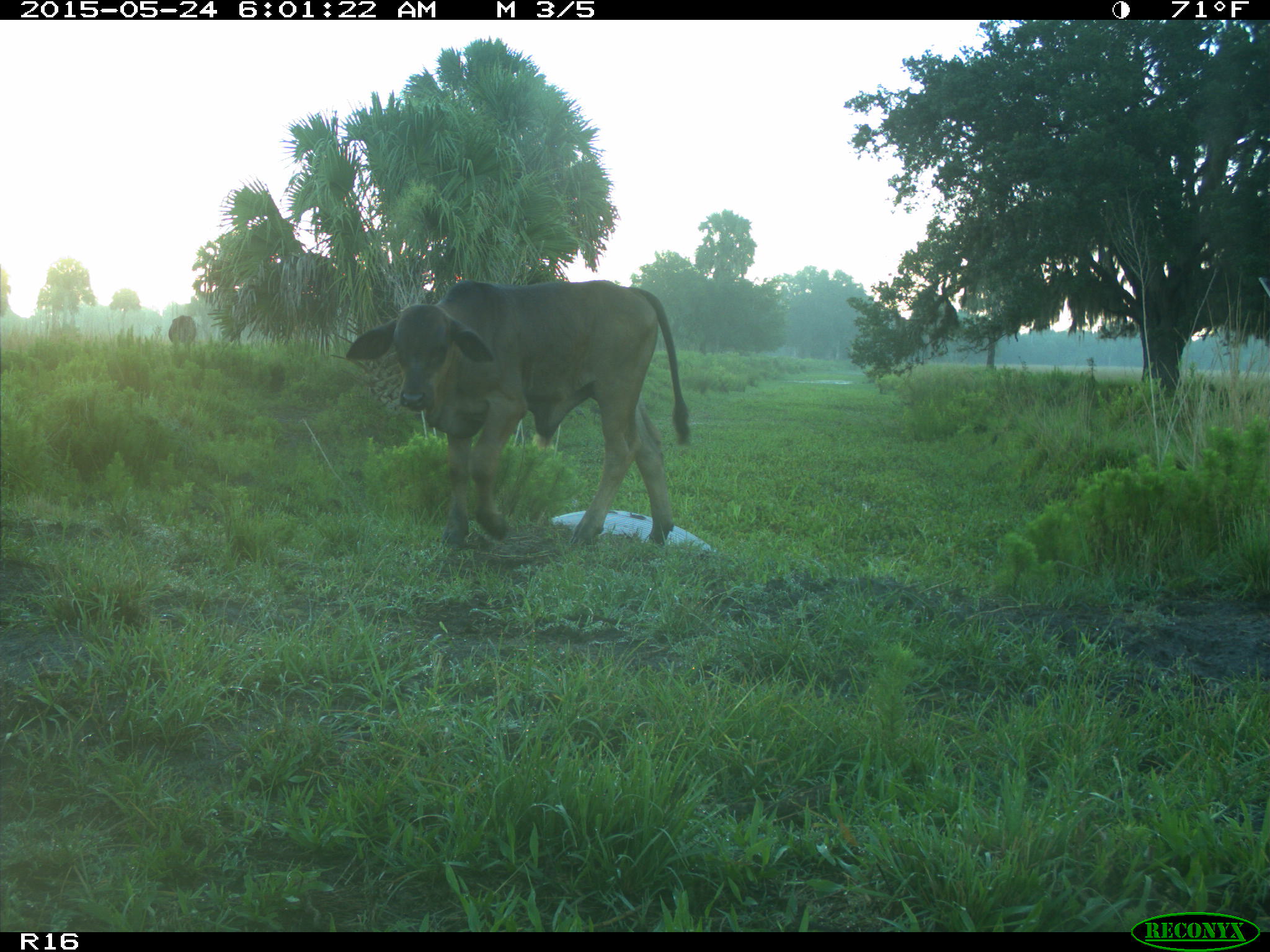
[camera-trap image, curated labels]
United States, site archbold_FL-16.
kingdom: Animalia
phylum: Chordata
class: Mammalia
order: Artiodactyla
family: Bovidae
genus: Bos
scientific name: Bos taurus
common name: domestic cow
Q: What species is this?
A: Bos taurus (domestic cow).